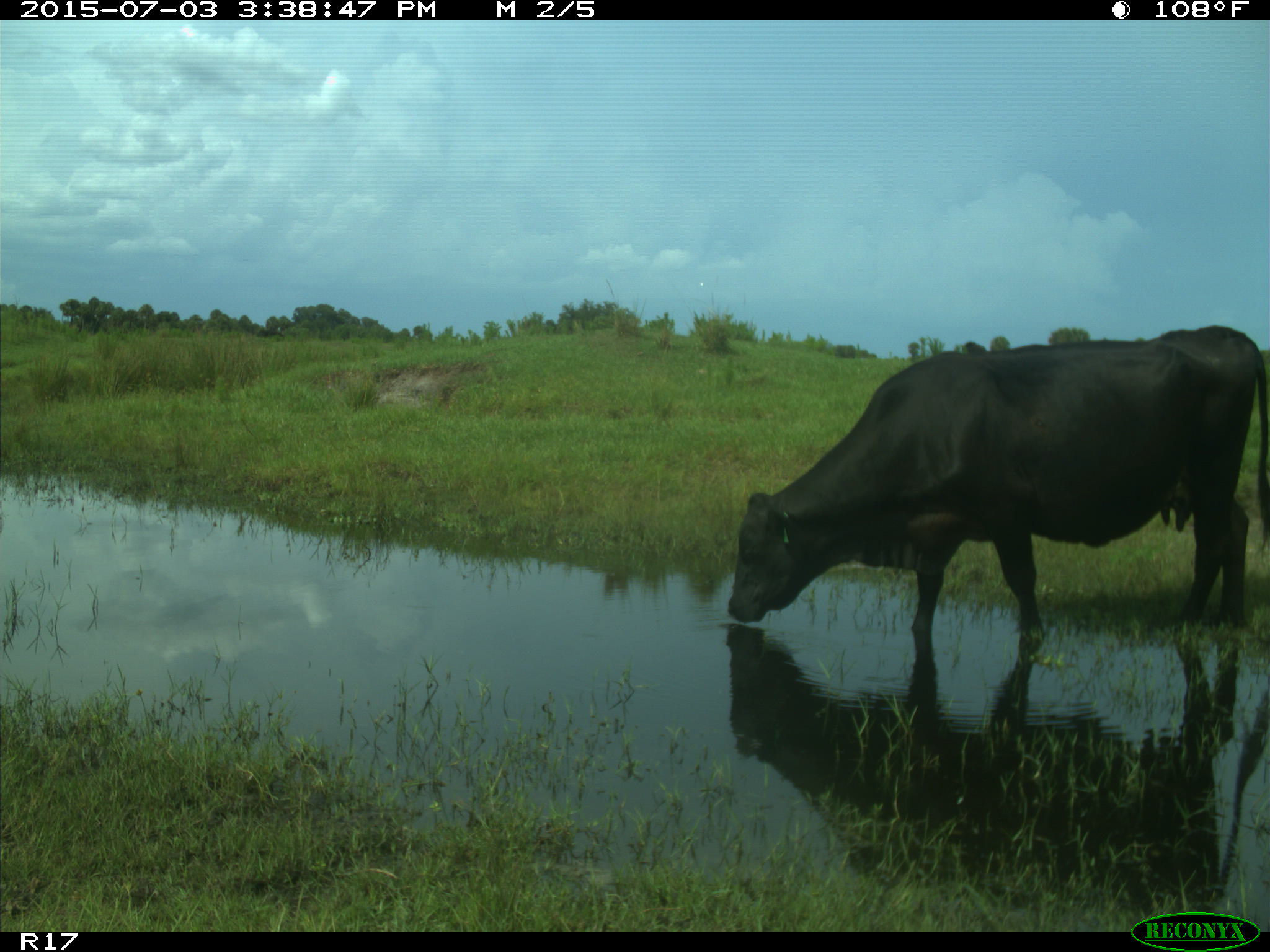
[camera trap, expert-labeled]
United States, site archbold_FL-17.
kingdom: Animalia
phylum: Chordata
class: Mammalia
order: Artiodactyla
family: Bovidae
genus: Bos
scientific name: Bos taurus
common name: domestic cow